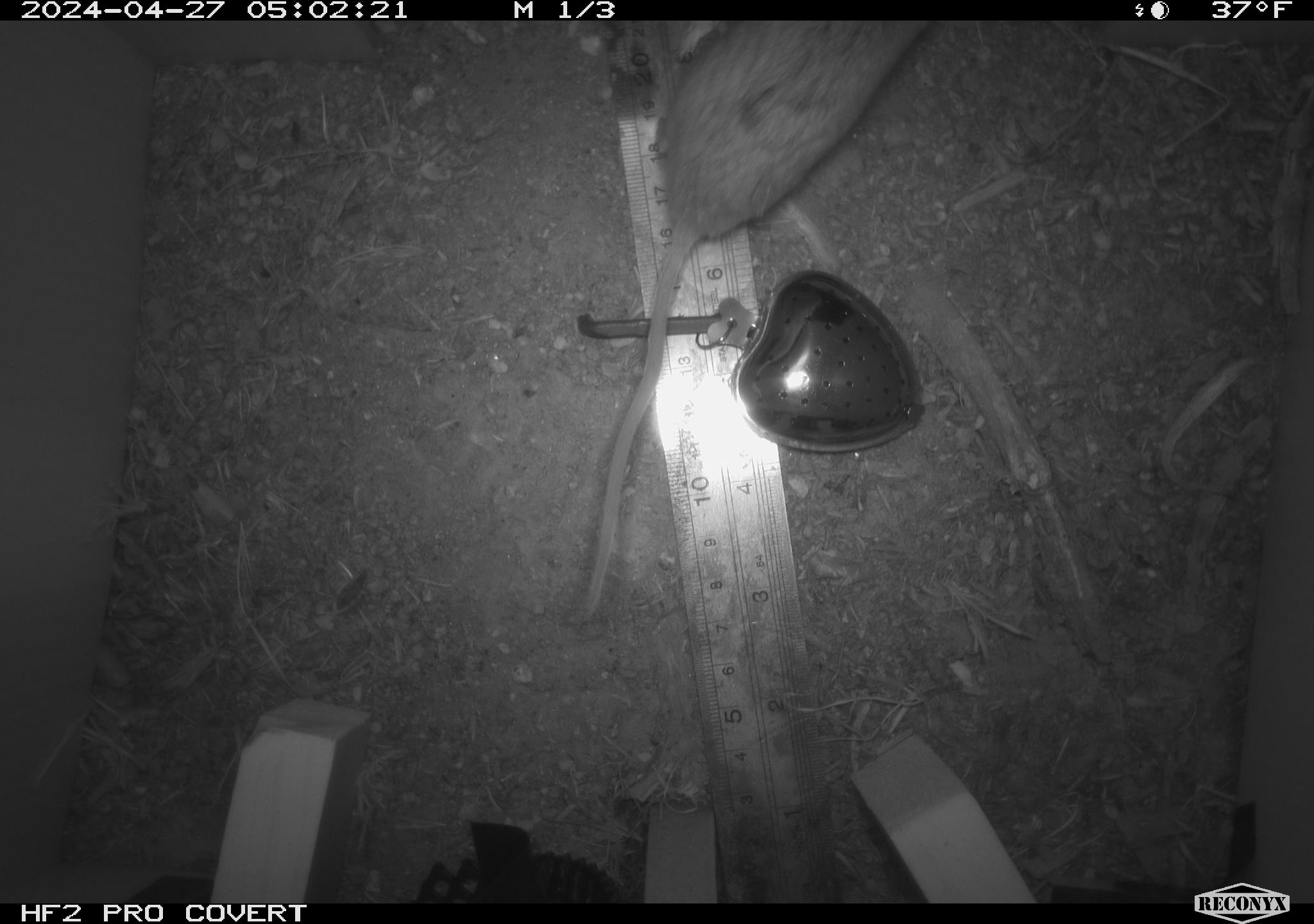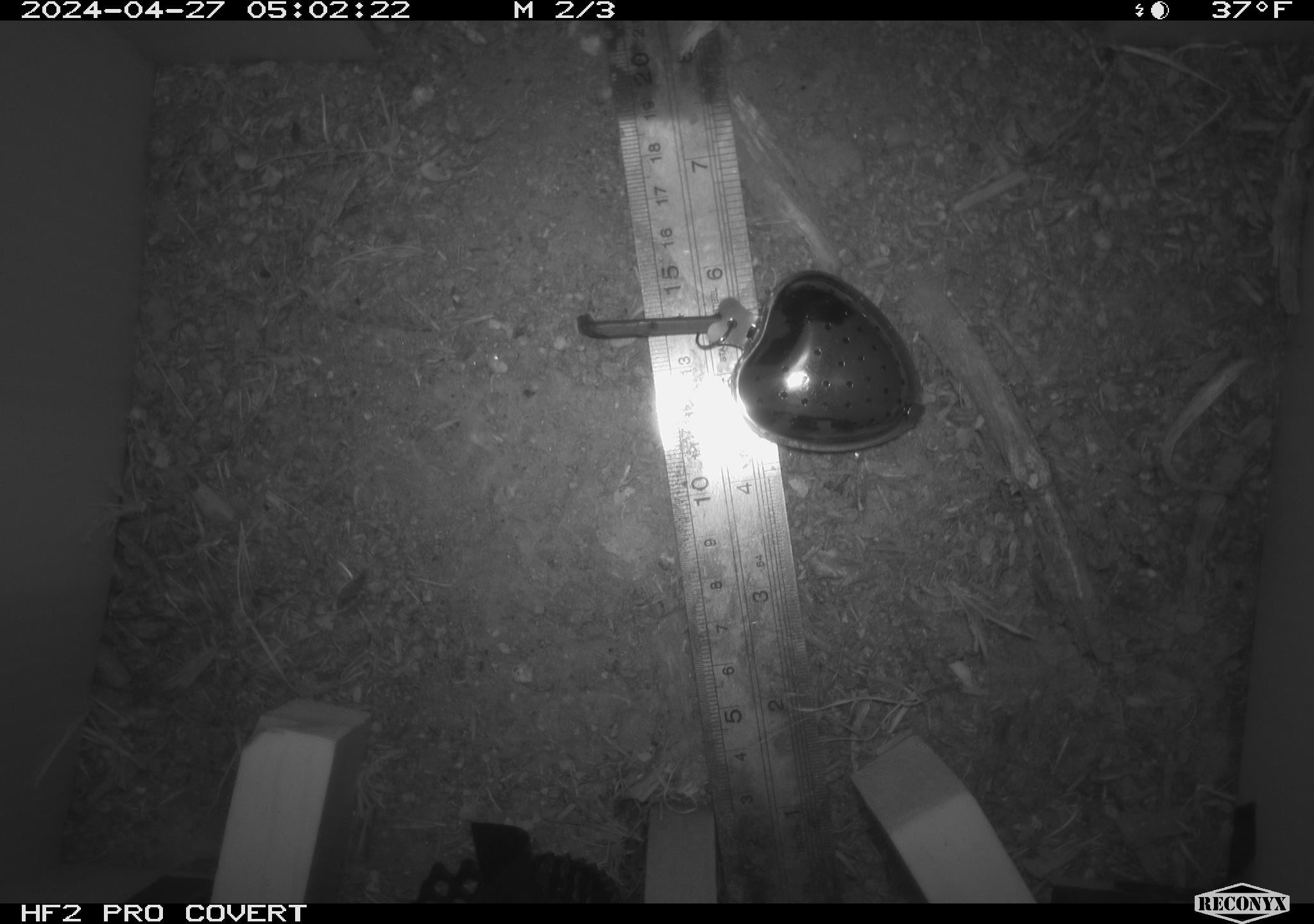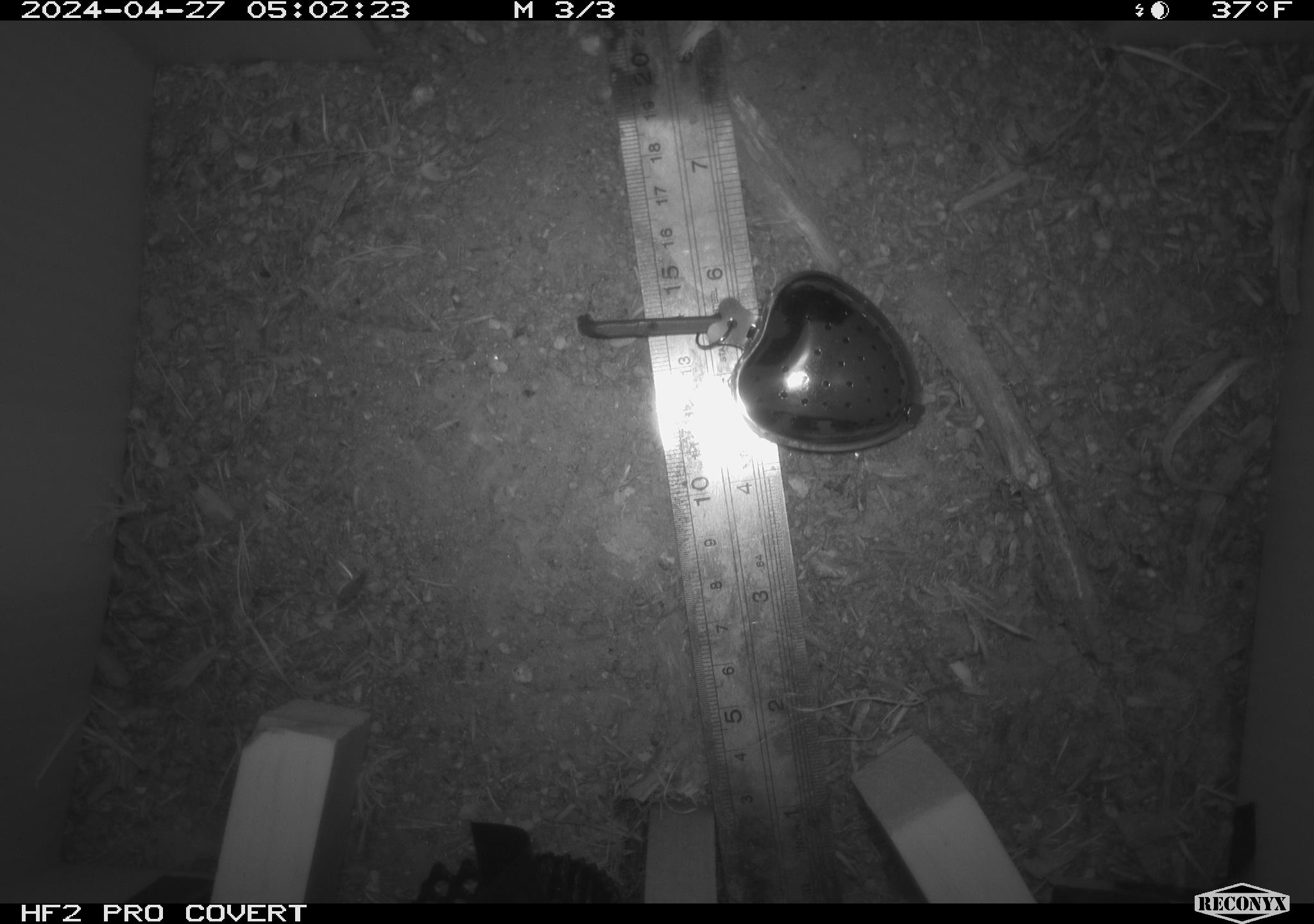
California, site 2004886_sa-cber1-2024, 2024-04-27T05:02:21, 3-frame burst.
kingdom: Animalia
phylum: Chordata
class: Mammalia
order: Rodentia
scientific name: Rodentia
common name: mouse species